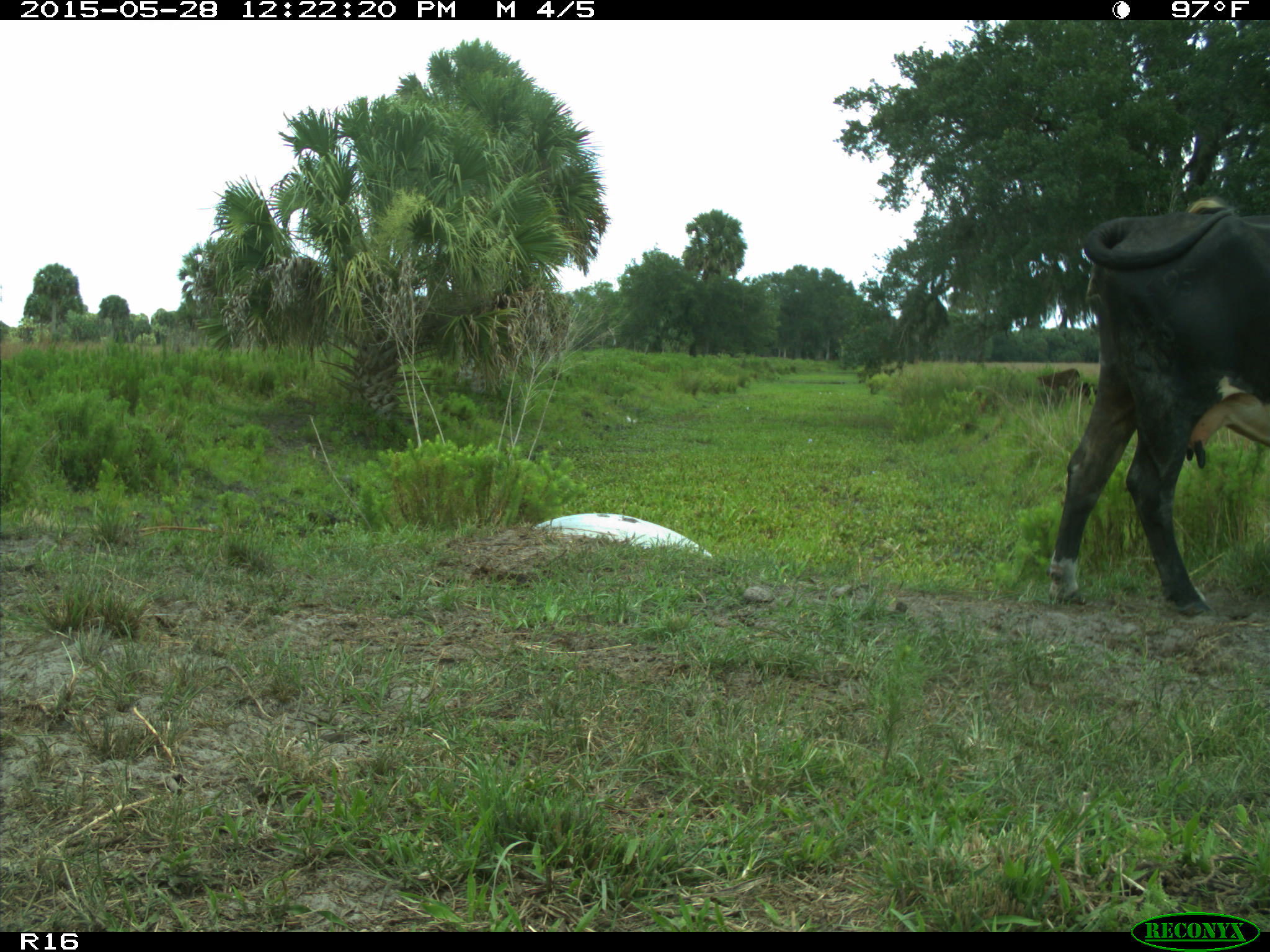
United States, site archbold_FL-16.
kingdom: Animalia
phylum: Chordata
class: Mammalia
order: Artiodactyla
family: Bovidae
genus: Bos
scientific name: Bos taurus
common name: domestic cow